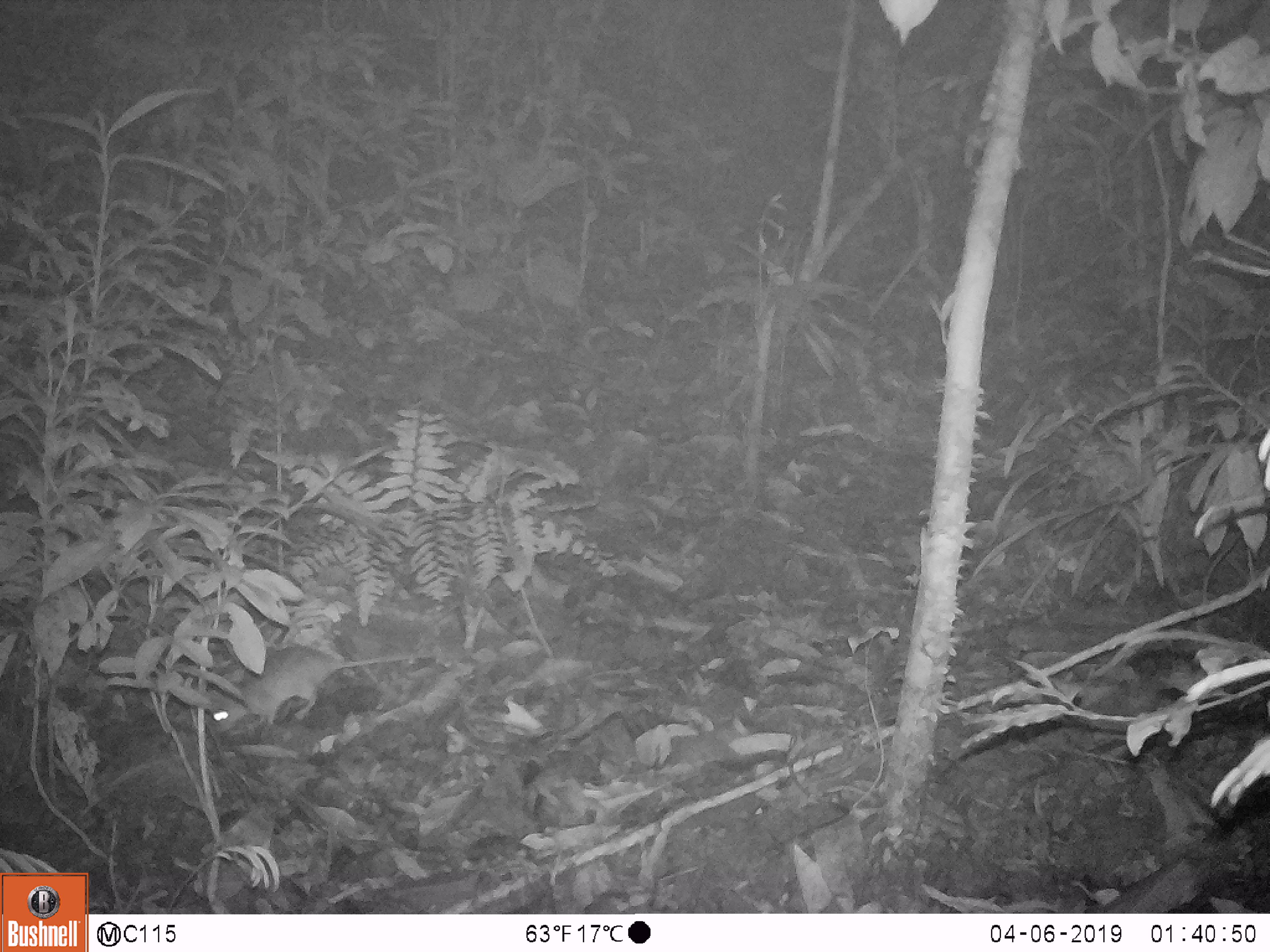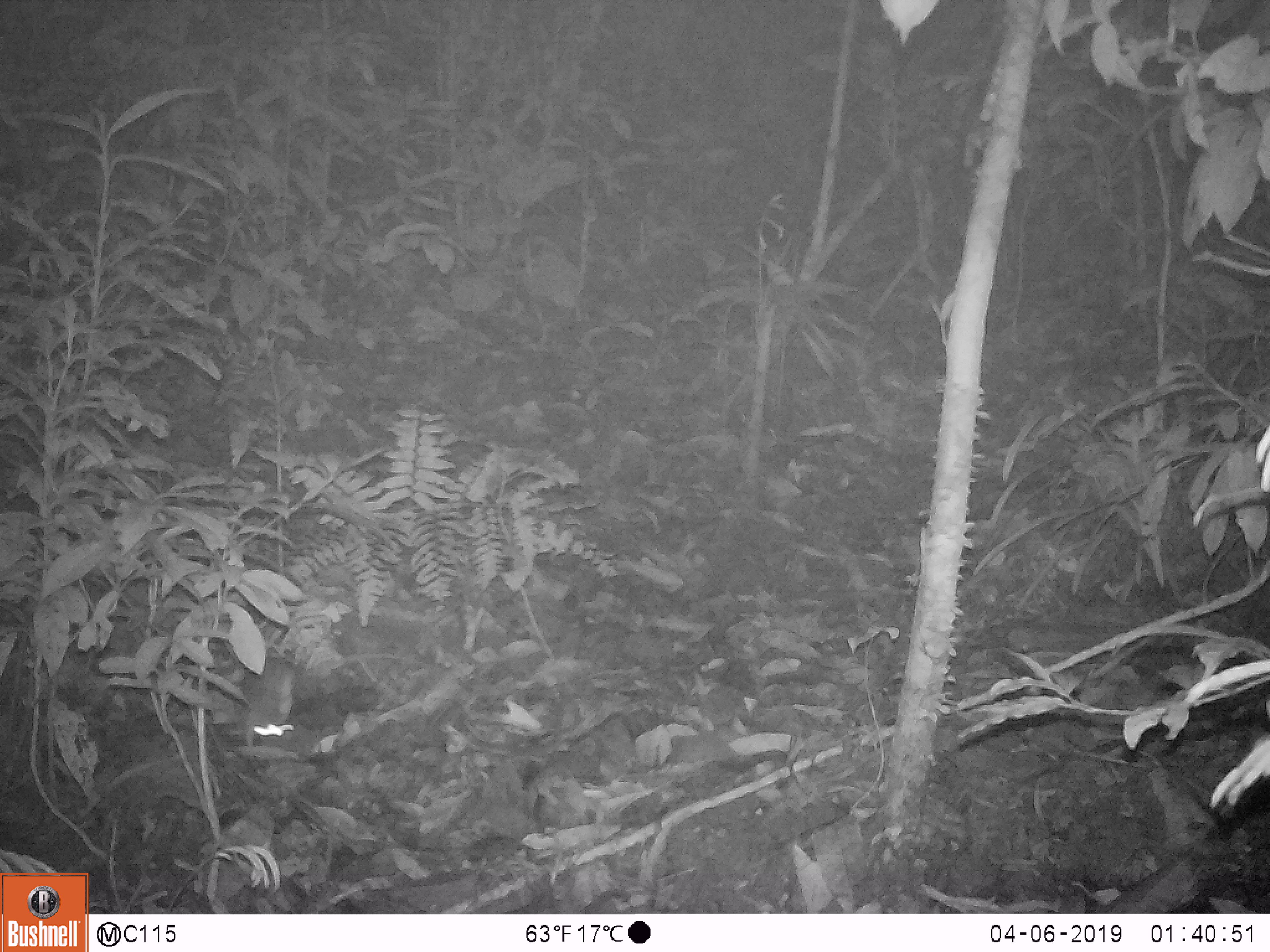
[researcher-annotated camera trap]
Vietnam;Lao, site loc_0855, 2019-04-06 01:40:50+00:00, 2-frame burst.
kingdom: Animalia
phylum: Chordata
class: Mammalia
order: Rodentia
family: Muridae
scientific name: Muridae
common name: old-world mice and rats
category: unidentified murid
Unidentified murid (old-world mice and rats) (Muridae). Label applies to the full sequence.